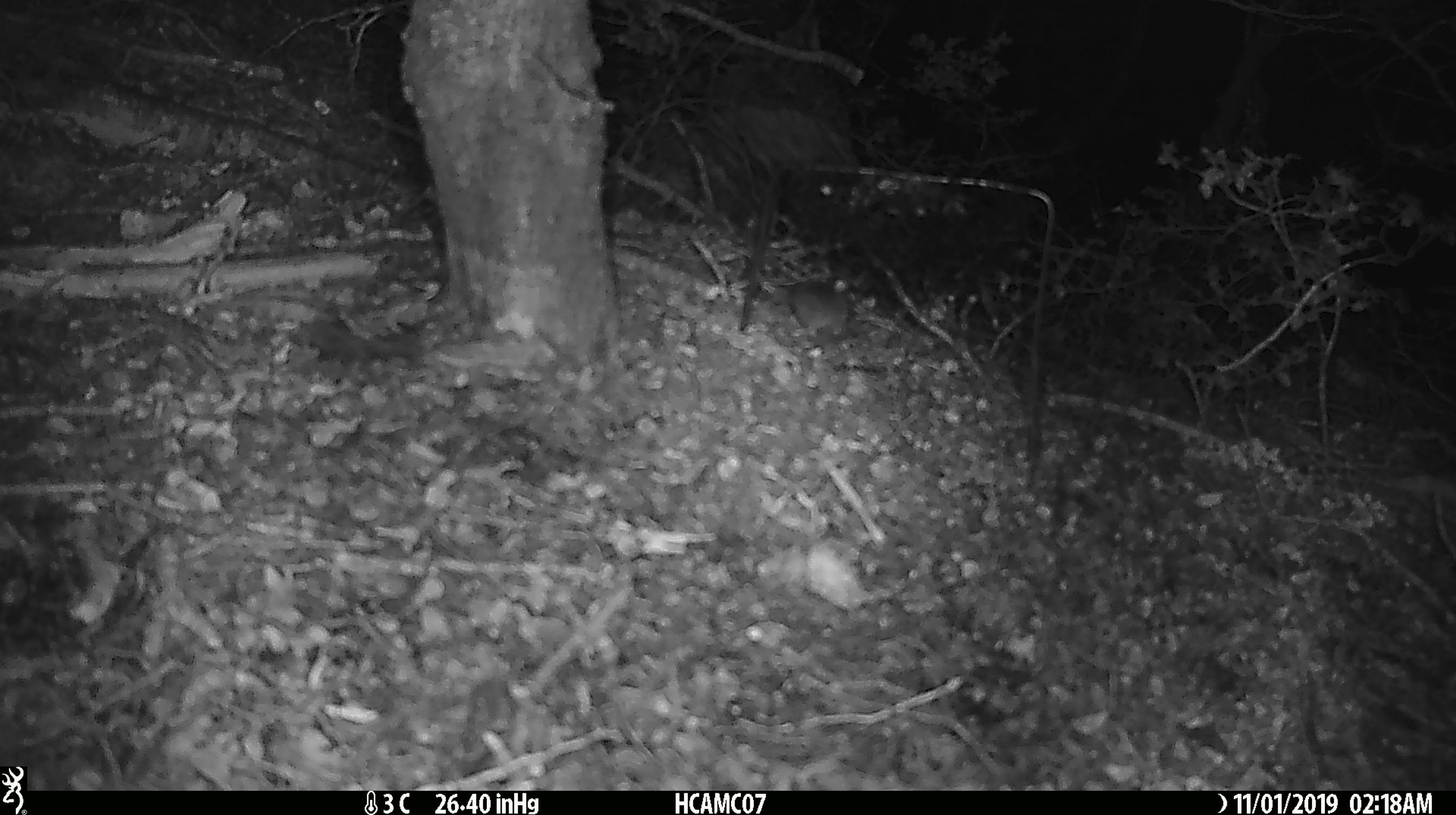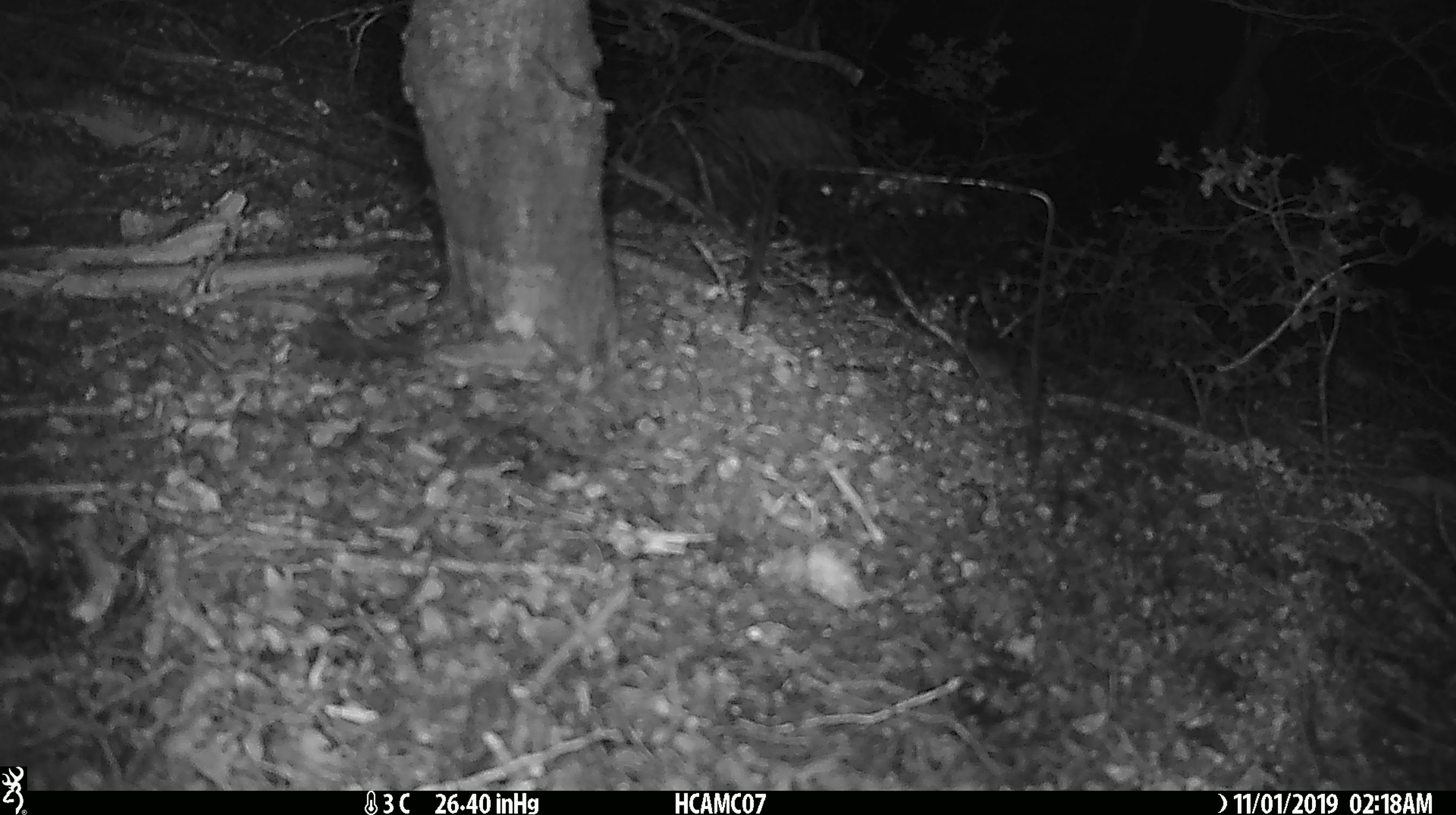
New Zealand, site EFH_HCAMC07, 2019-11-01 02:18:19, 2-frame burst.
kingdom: Animalia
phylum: Chordata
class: Mammalia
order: Rodentia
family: Muridae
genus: Mus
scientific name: Mus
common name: mouse